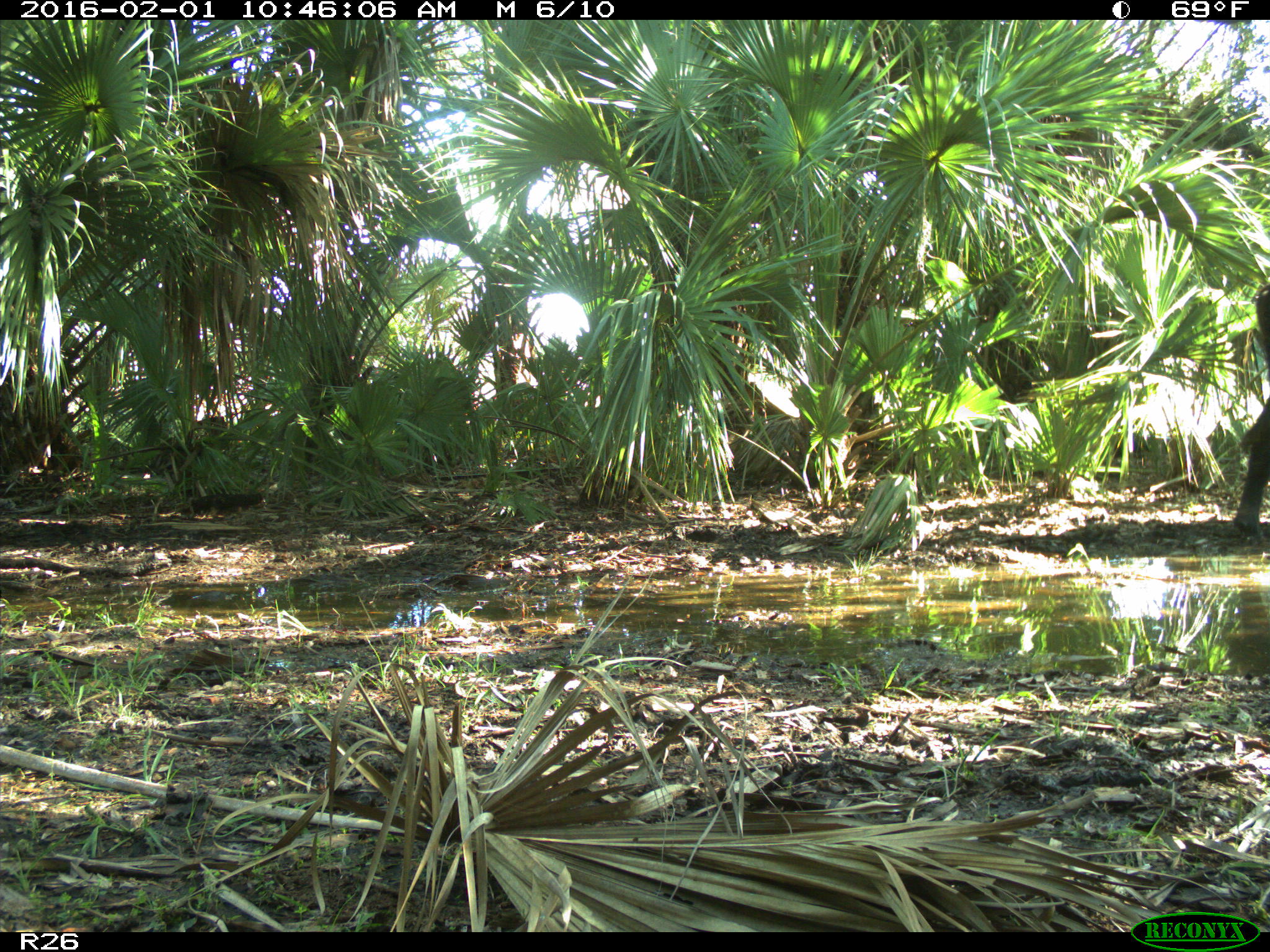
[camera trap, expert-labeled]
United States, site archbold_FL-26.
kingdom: Animalia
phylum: Chordata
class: Mammalia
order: Artiodactyla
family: Bovidae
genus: Bos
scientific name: Bos taurus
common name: domestic cow